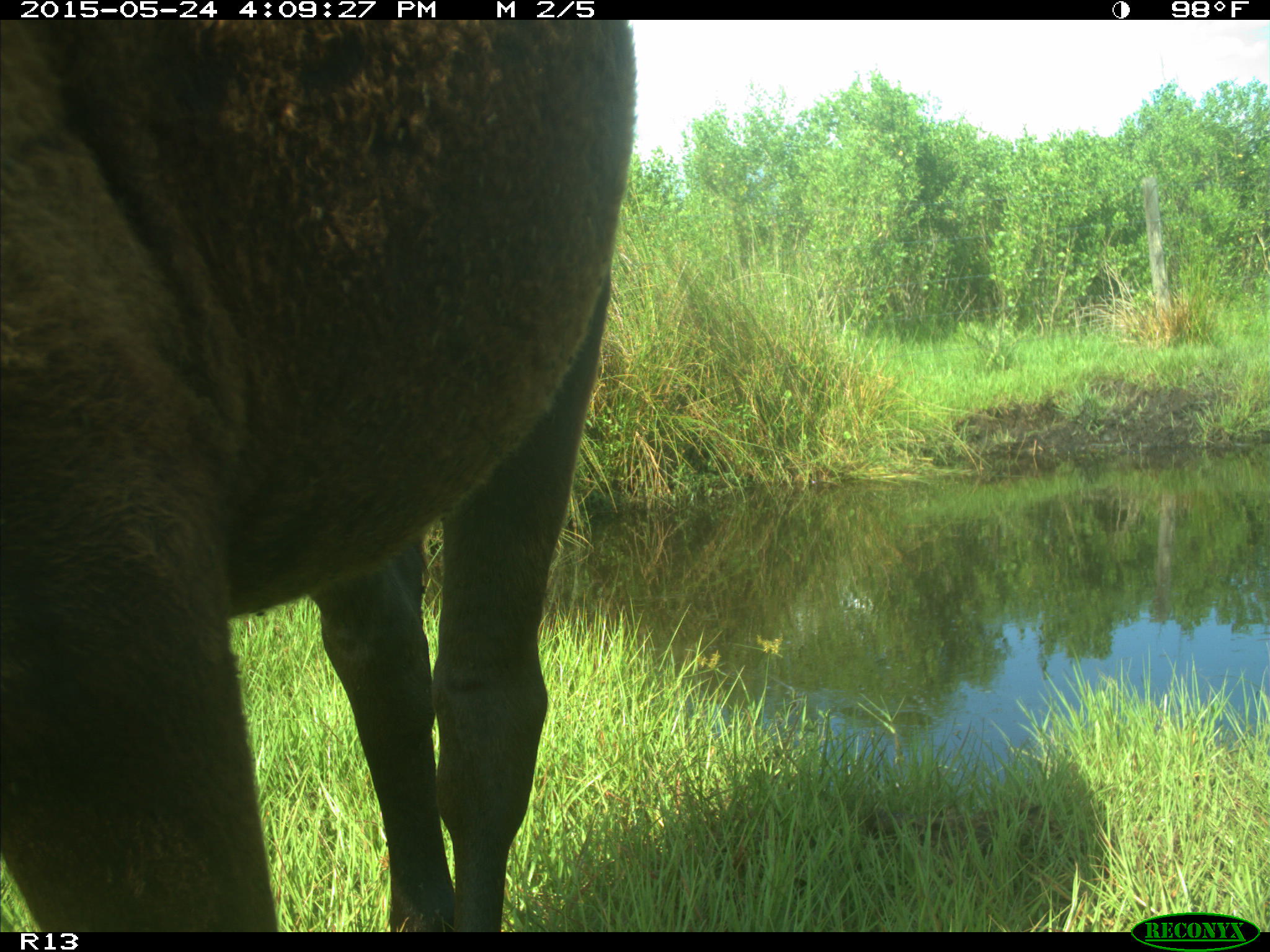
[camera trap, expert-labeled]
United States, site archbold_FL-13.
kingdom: Animalia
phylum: Chordata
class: Mammalia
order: Artiodactyla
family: Bovidae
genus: Bos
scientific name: Bos taurus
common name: domestic cow